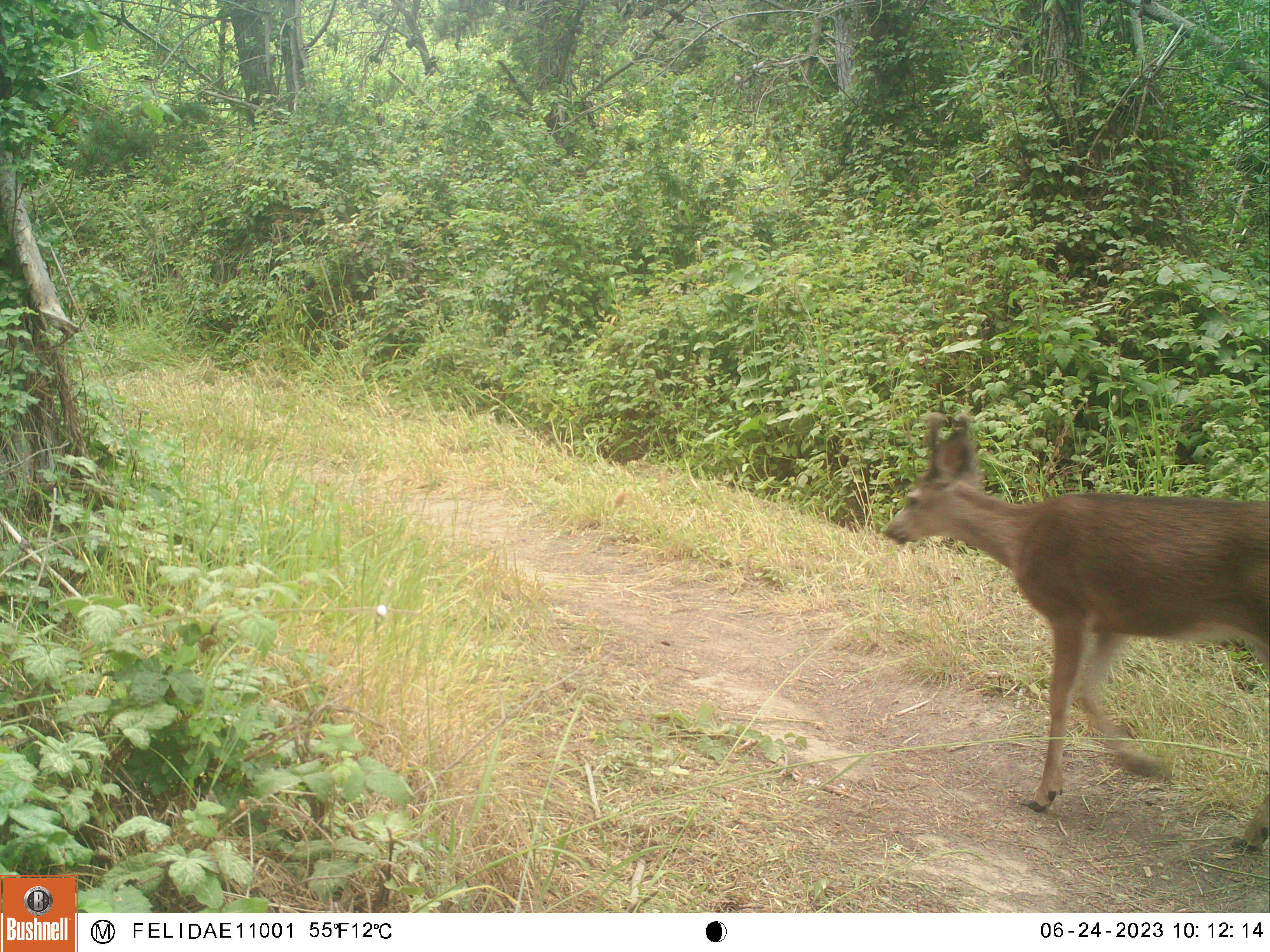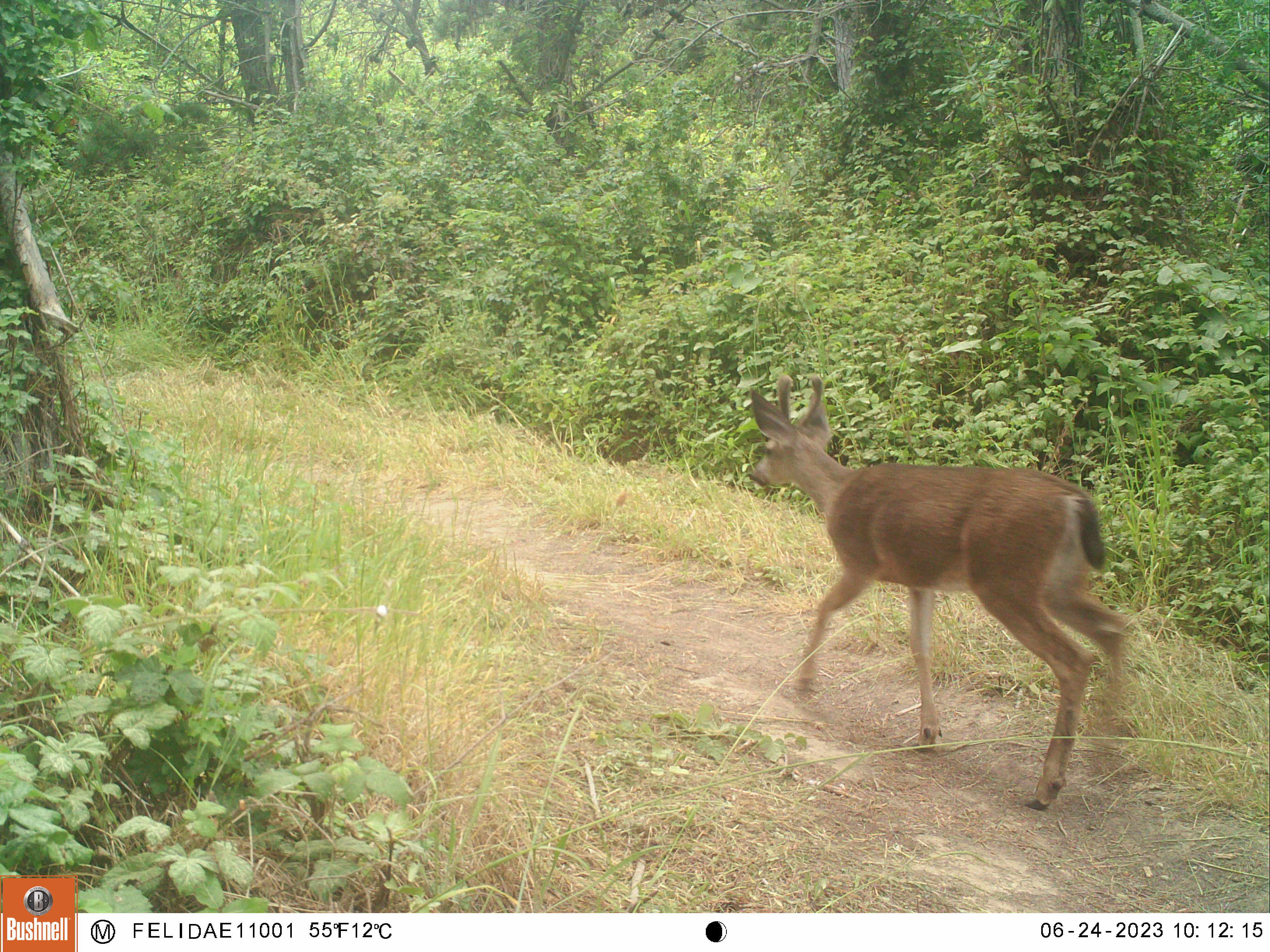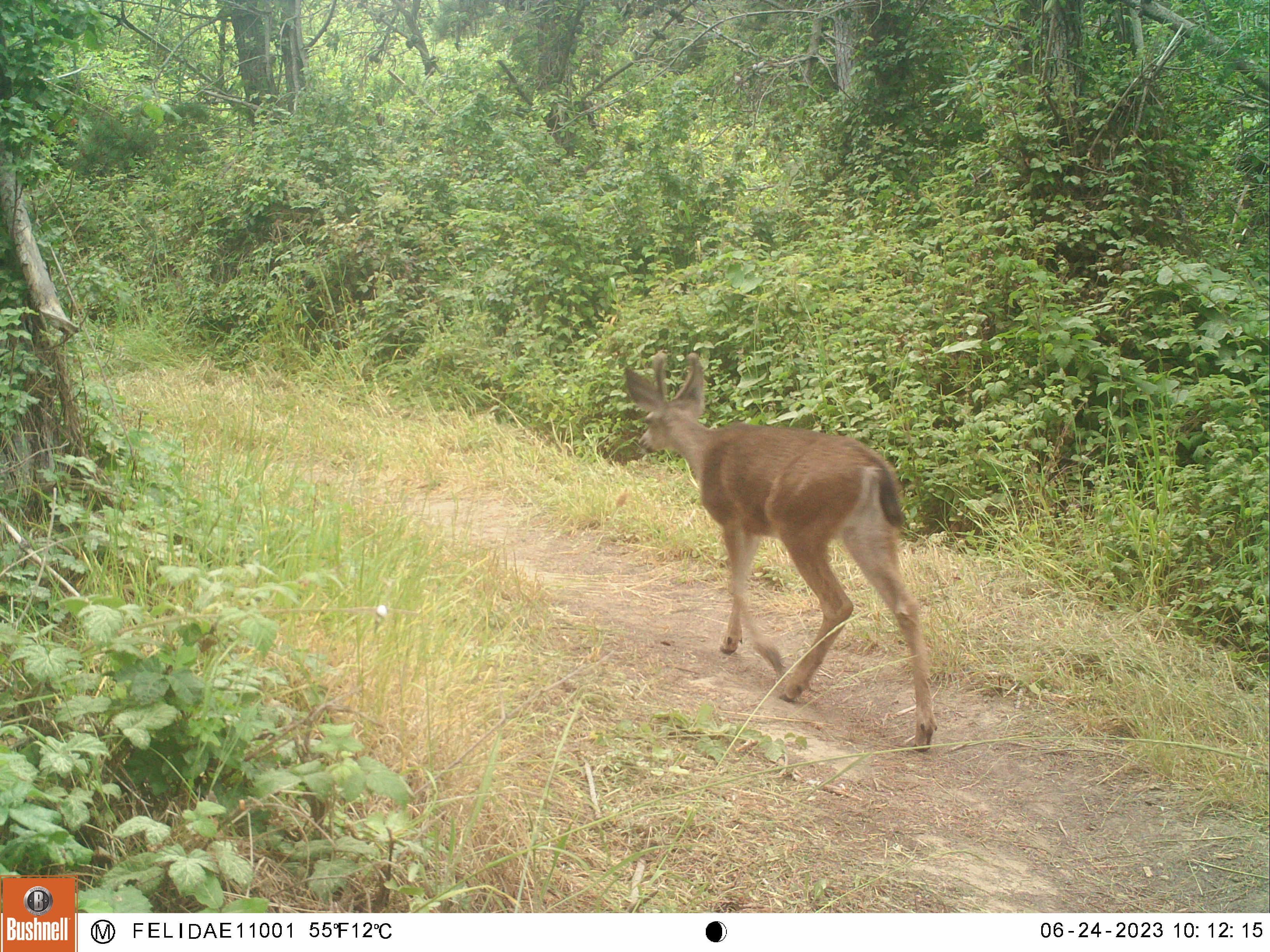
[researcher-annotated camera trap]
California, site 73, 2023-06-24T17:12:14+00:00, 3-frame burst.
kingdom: Animalia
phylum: Chordata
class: Mammalia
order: Artiodactyla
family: Cervidae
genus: Odocoileus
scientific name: Odocoileus hemionus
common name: mule deer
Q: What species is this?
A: Mule deer (Odocoileus hemionus).